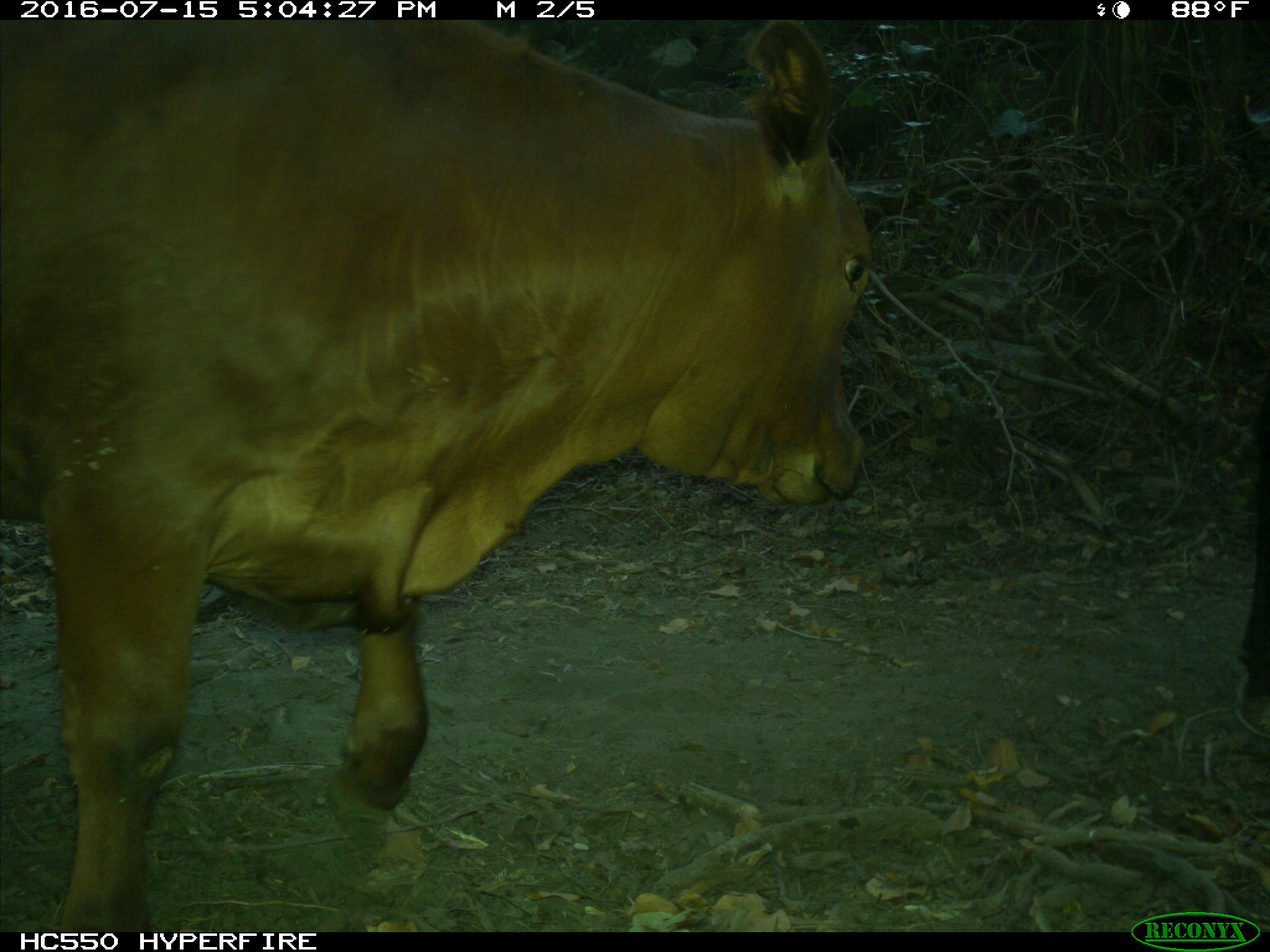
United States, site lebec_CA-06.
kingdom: Animalia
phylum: Chordata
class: Mammalia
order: Artiodactyla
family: Bovidae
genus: Bos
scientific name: Bos taurus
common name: domestic cow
Bos taurus (domestic cow).